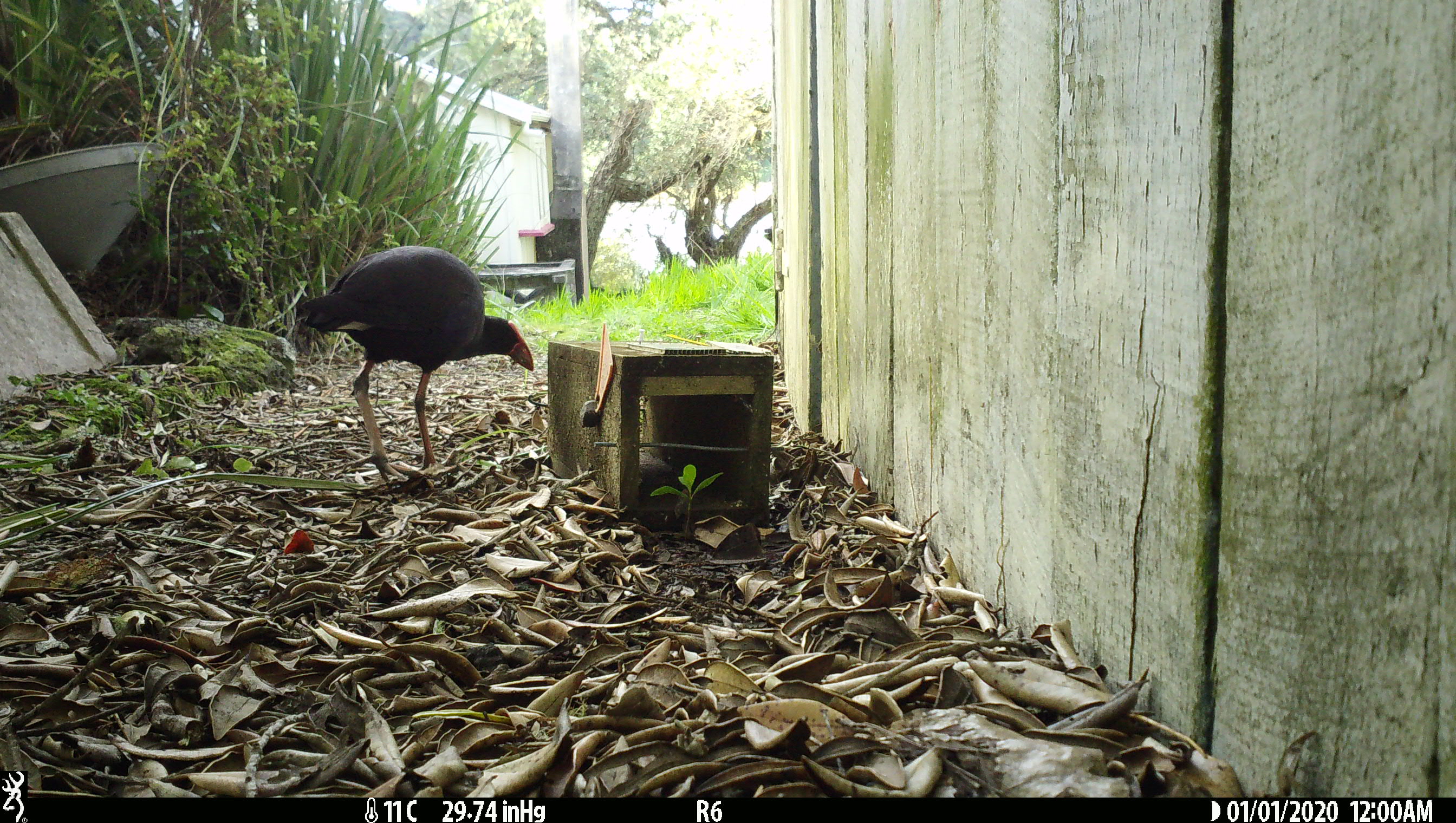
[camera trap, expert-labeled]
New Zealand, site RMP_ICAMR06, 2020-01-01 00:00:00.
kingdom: Animalia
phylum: Chordata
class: Aves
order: Gruiformes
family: Rallidae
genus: Porphyrio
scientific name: Porphyrio melanotus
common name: australasian swamphen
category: pukeko